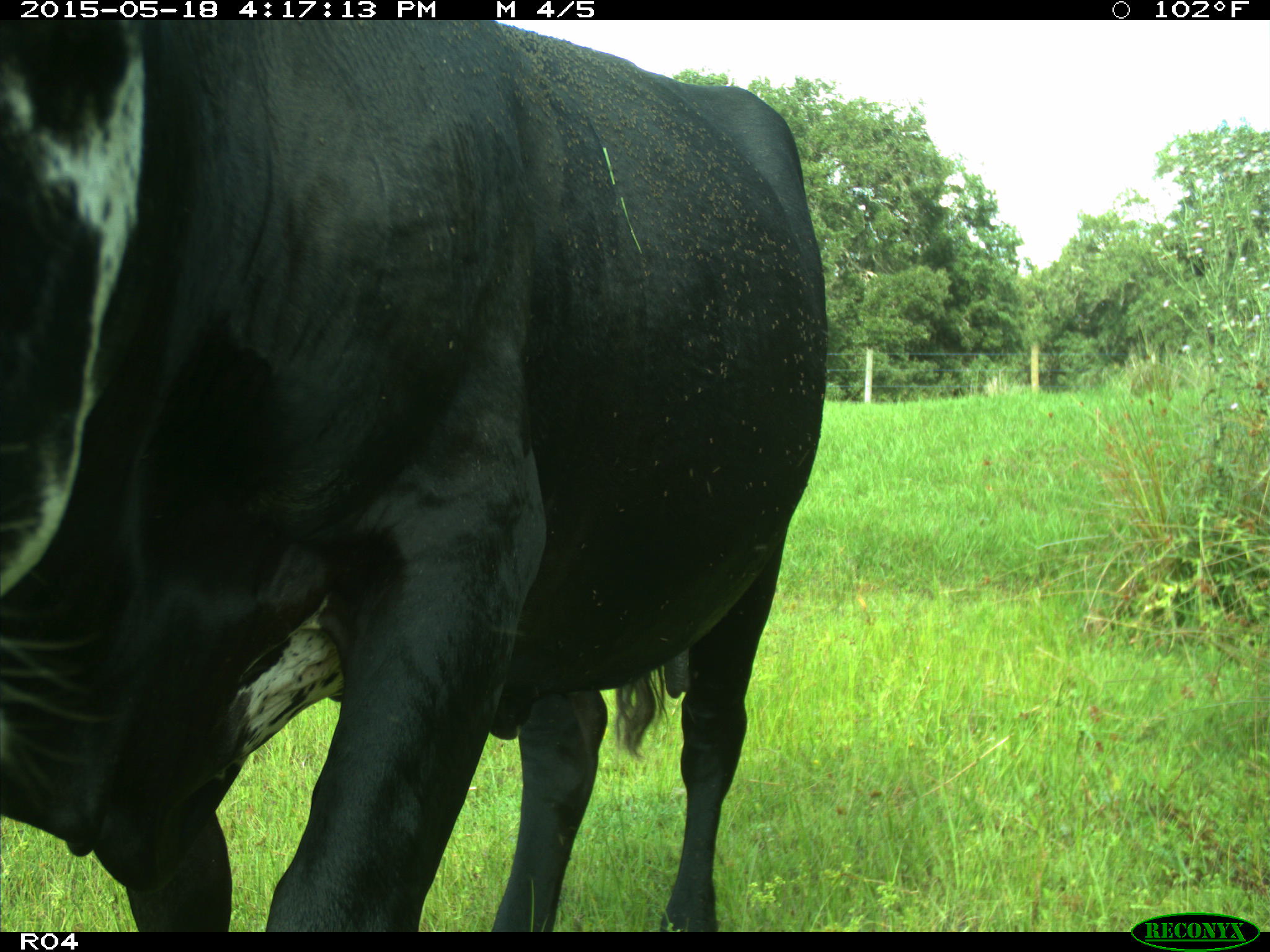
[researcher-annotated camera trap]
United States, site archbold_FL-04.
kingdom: Animalia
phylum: Chordata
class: Mammalia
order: Artiodactyla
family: Bovidae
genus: Bos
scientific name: Bos taurus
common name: domestic cow